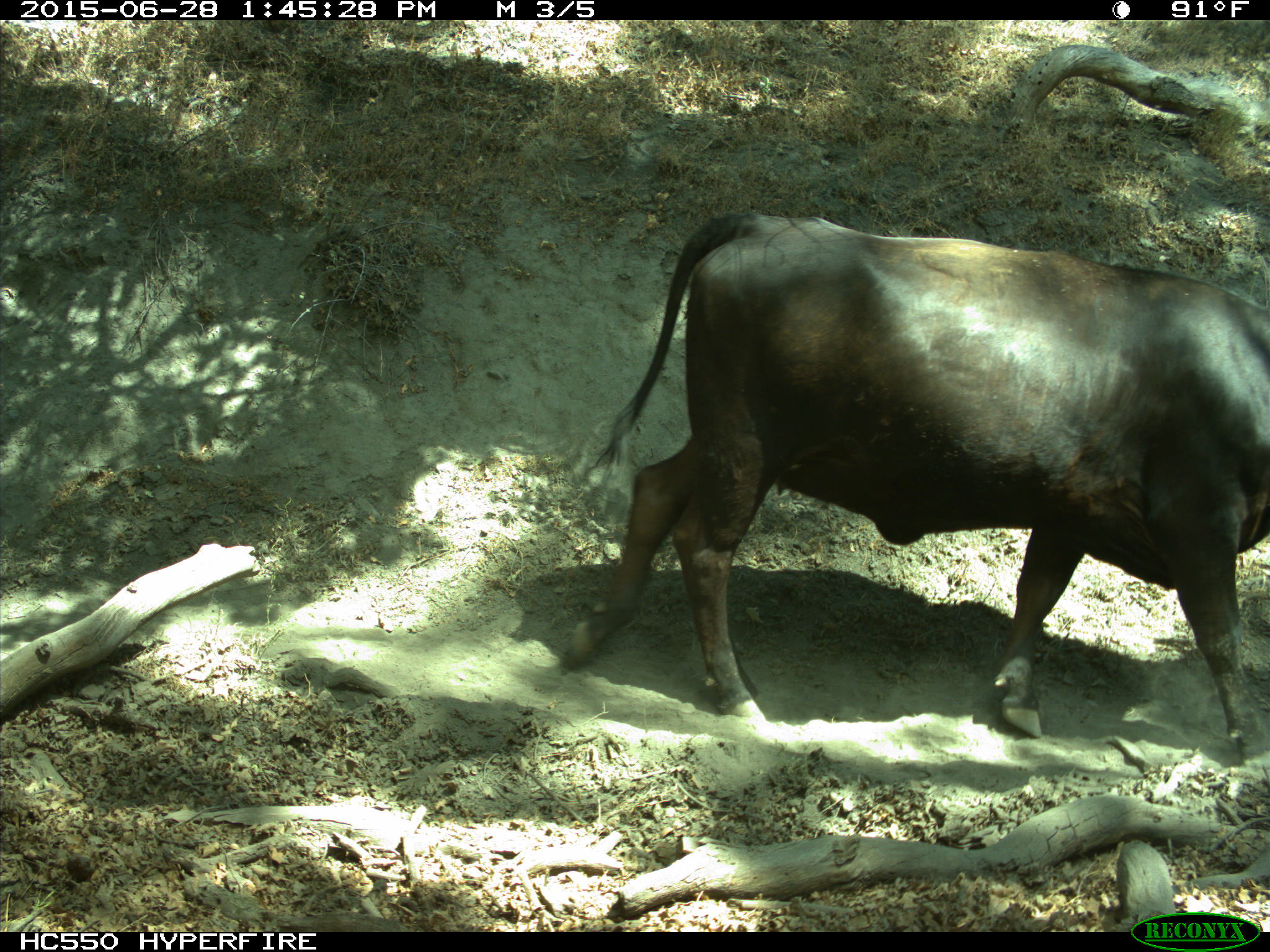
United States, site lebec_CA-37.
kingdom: Animalia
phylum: Chordata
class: Mammalia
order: Artiodactyla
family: Bovidae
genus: Bos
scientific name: Bos taurus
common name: domestic cow